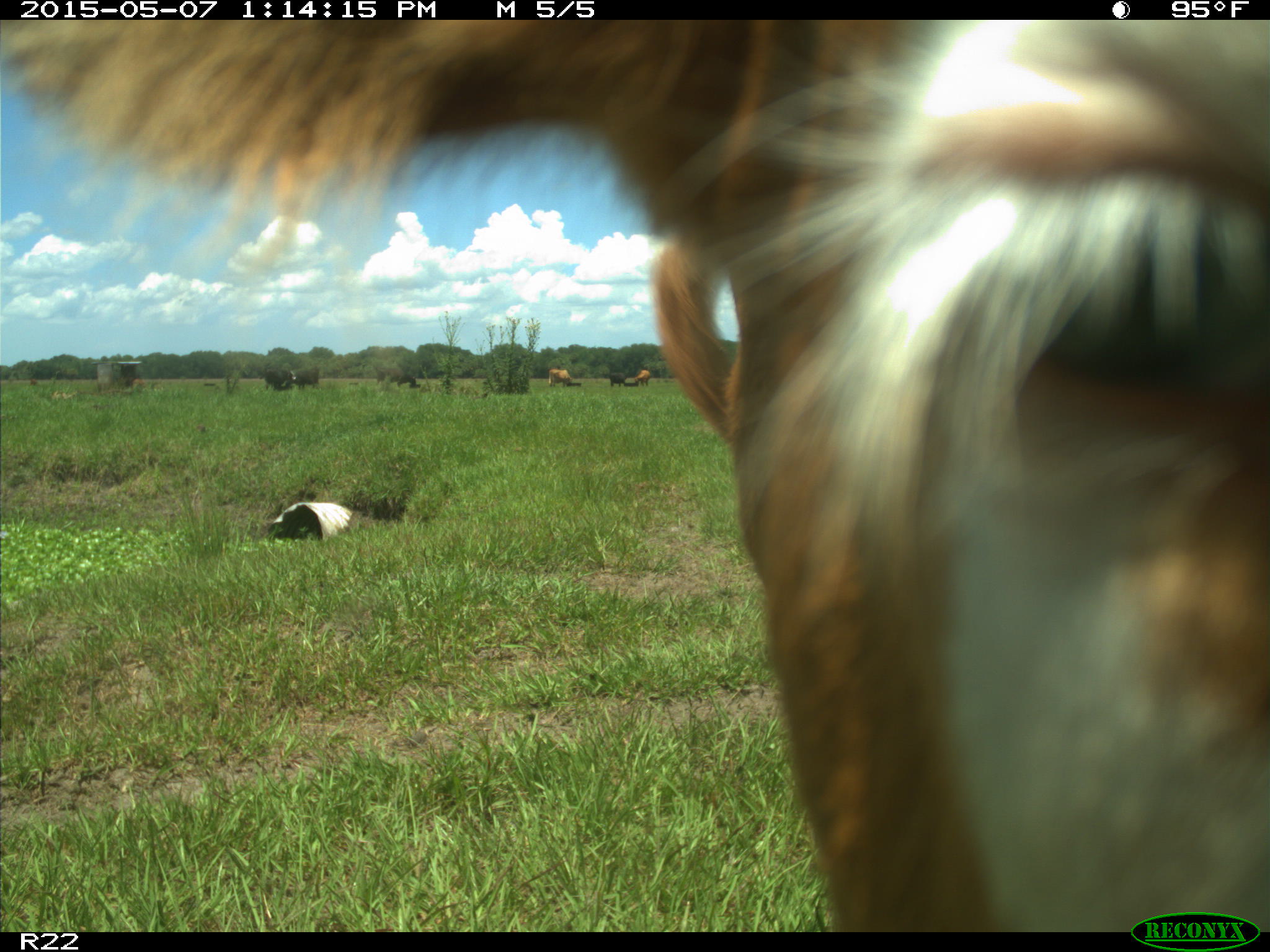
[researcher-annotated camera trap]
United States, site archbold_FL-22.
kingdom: Animalia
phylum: Chordata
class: Mammalia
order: Artiodactyla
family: Bovidae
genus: Bos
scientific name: Bos taurus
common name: domestic cow